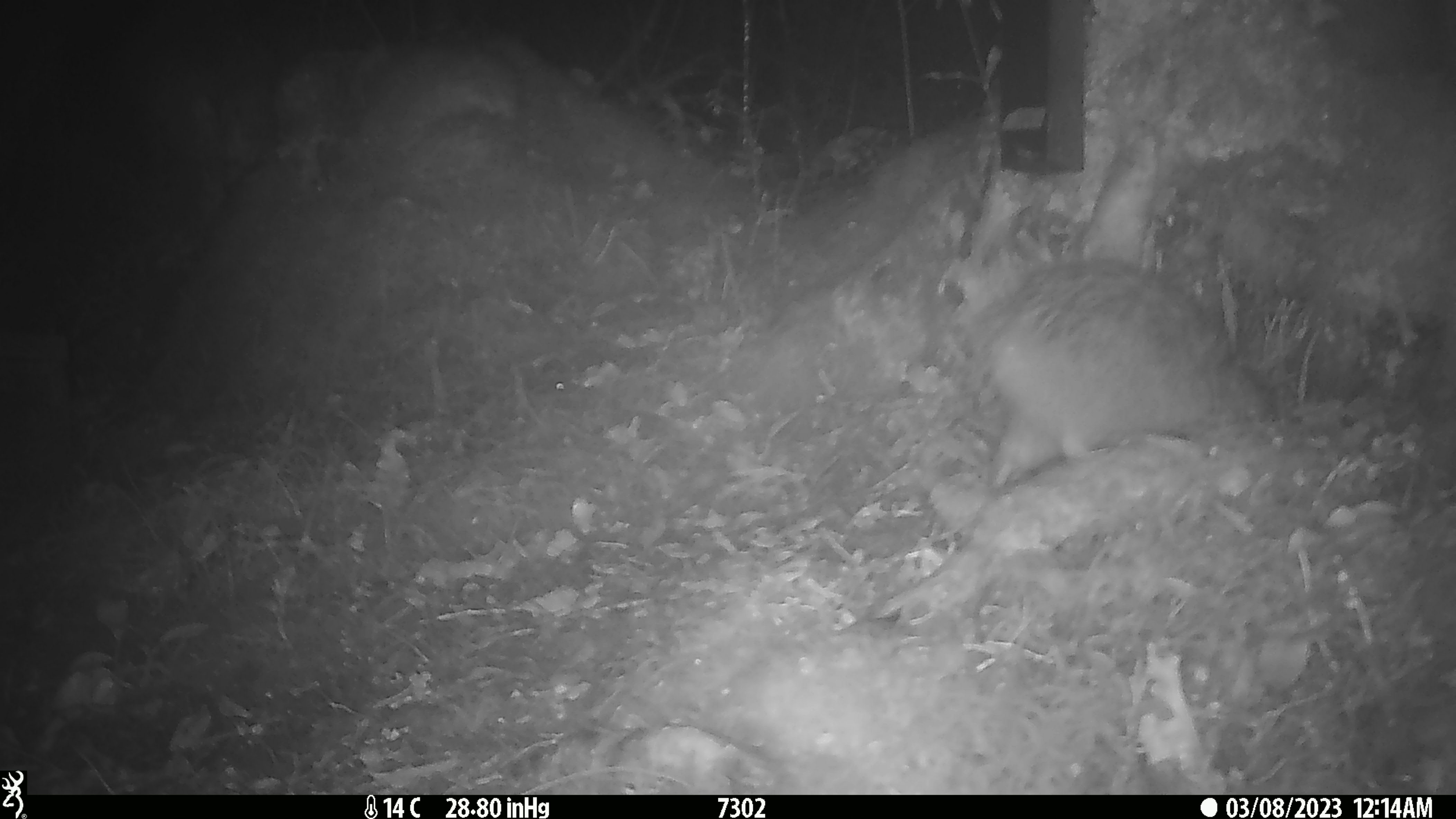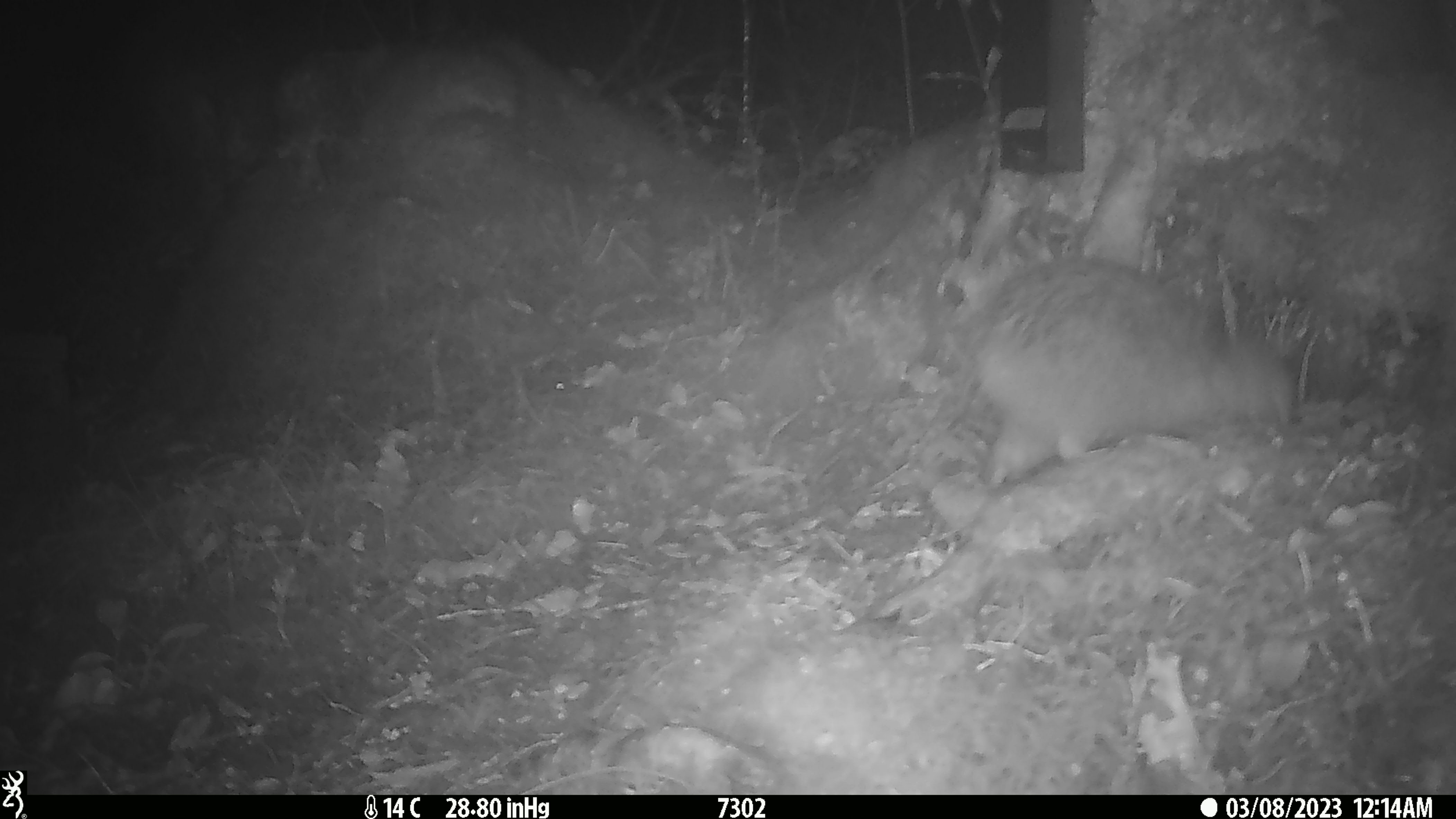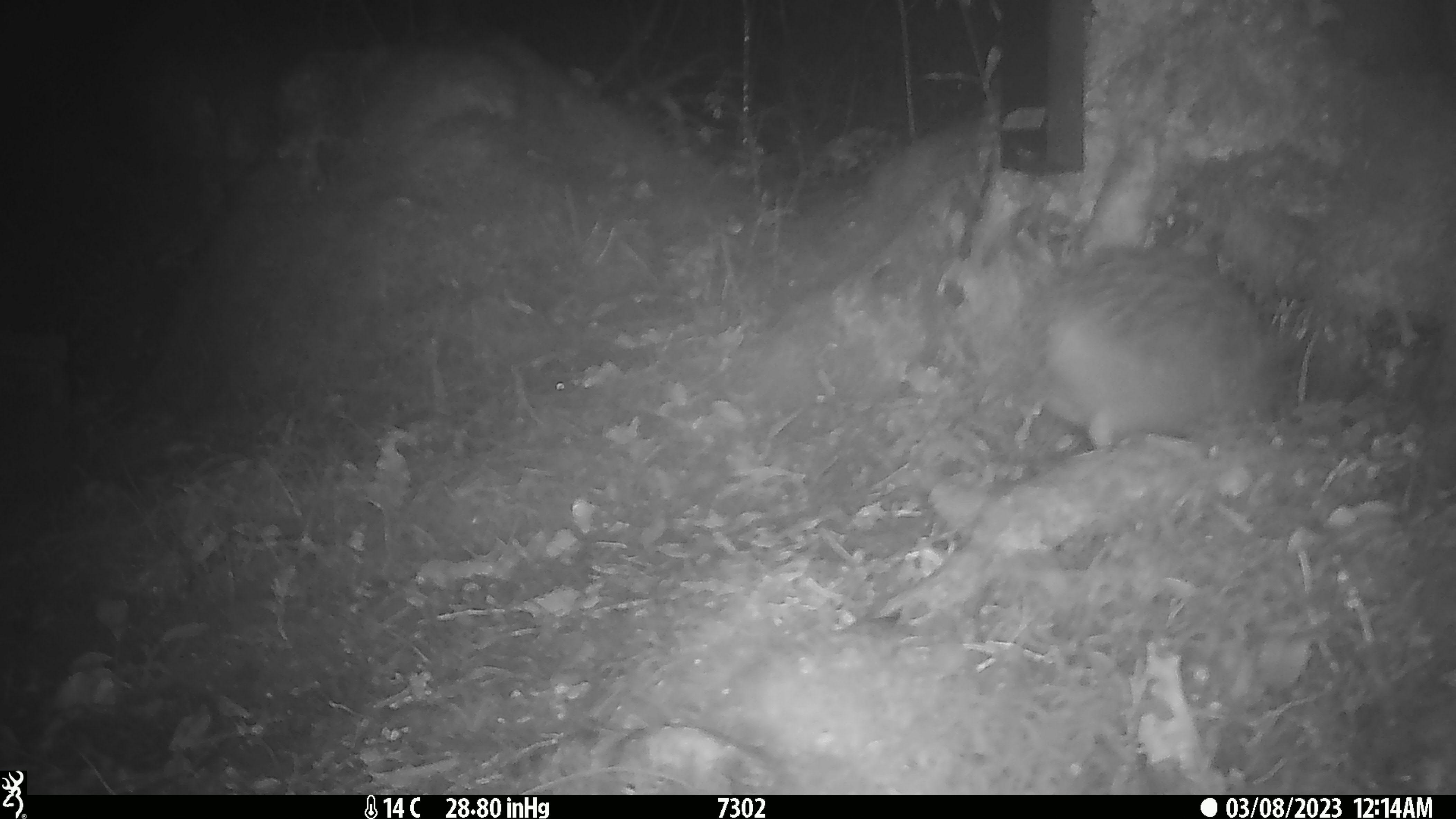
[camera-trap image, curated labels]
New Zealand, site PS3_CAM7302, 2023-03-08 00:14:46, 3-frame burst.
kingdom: Animalia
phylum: Chordata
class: Aves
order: Apterygiformes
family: Apterygidae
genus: Apteryx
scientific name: Apteryx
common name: kiwi